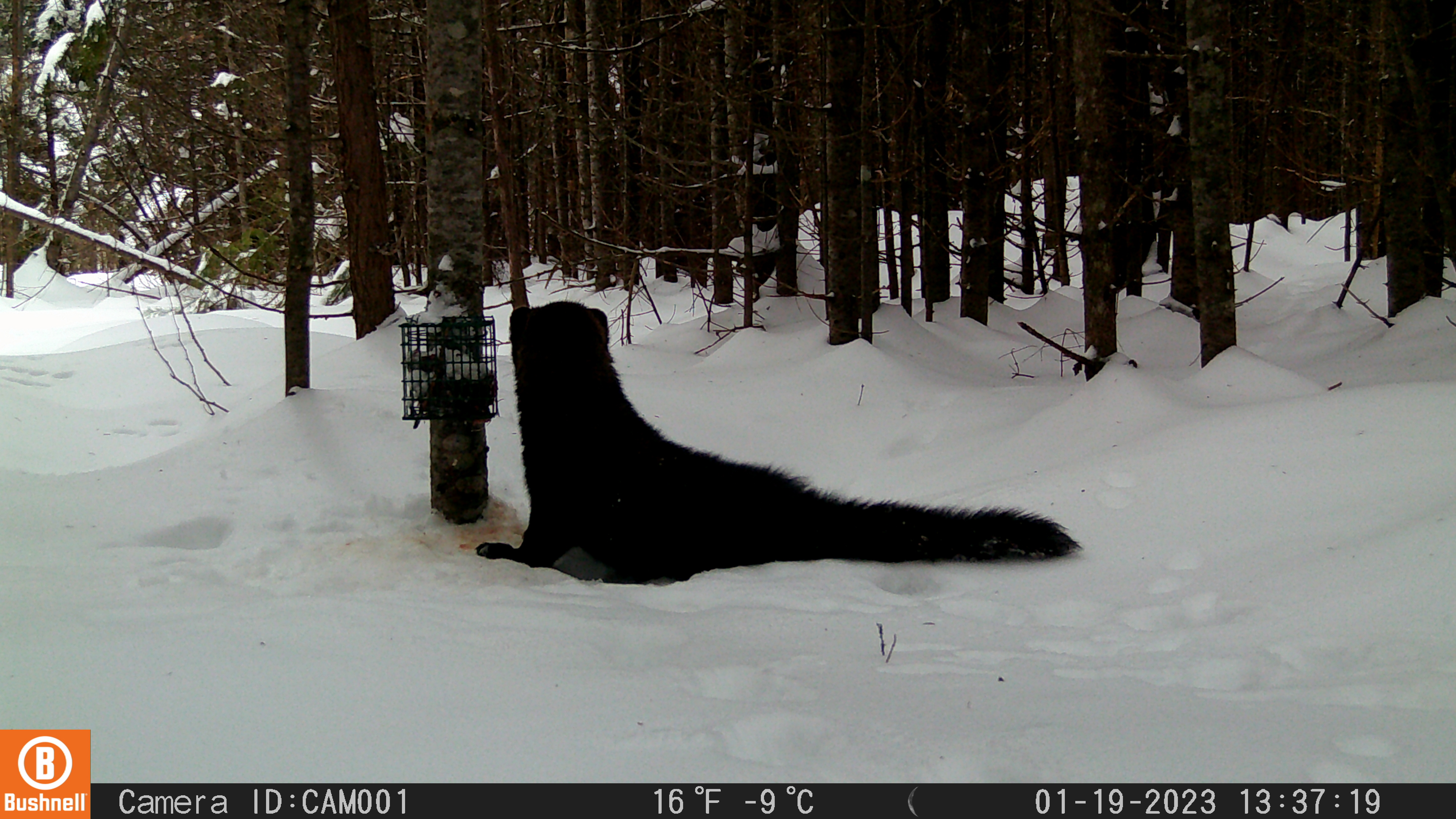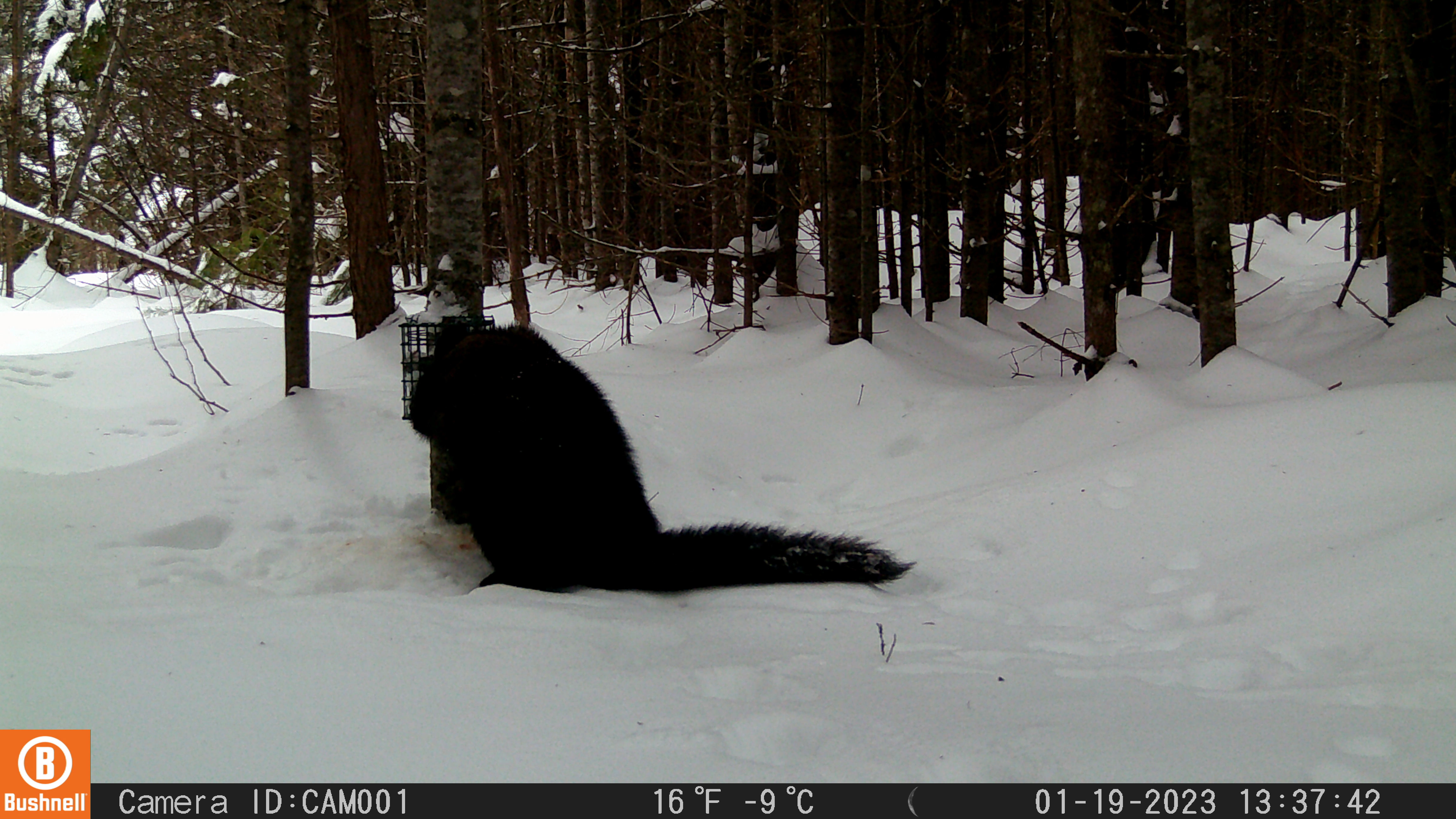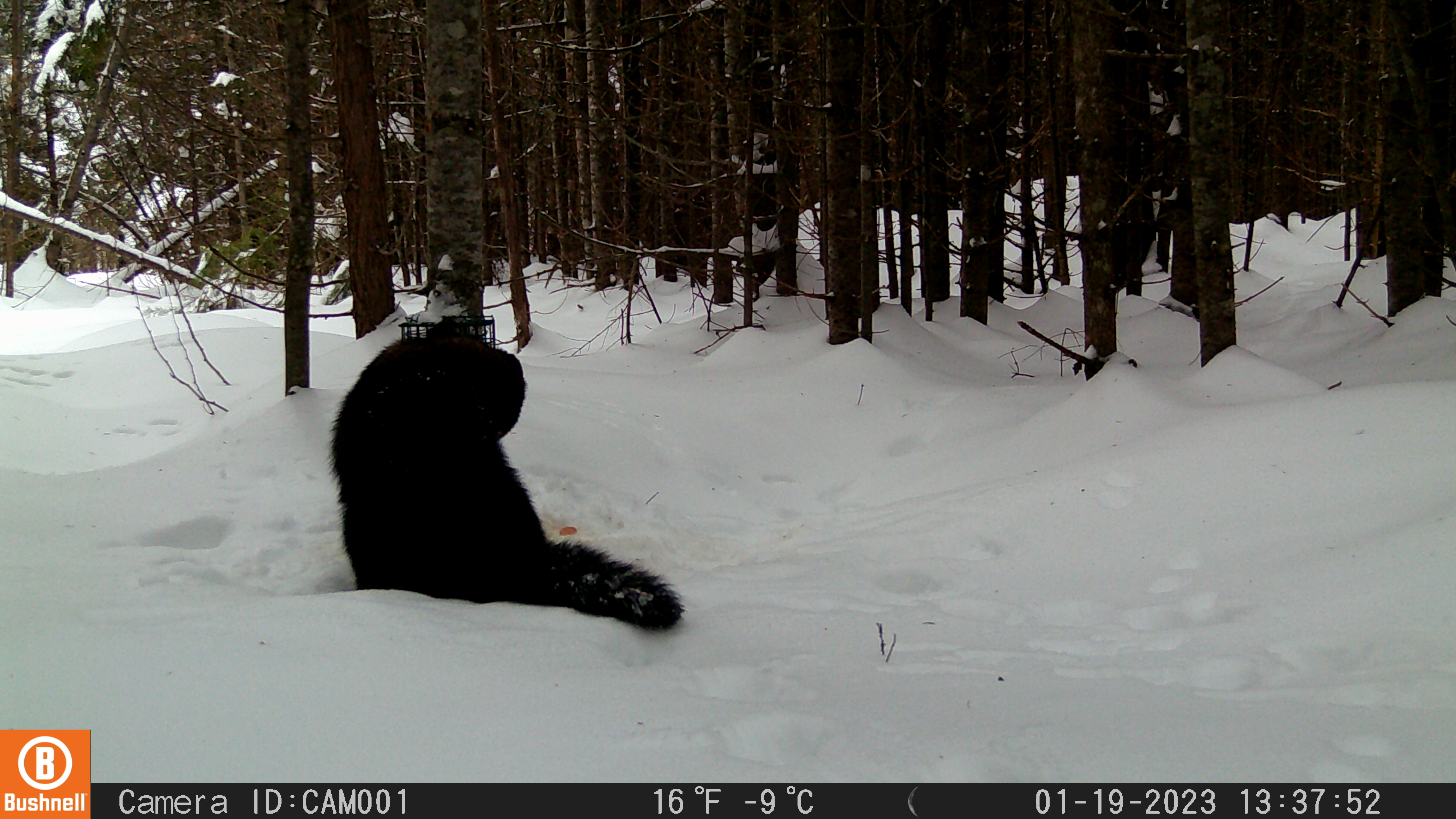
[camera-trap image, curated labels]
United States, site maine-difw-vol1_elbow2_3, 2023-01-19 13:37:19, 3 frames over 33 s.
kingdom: Animalia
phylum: Chordata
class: Mammalia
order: Carnivora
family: Mustelidae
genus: Pekania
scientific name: Pekania pennanti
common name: fisher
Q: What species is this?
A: Fisher (Pekania pennanti).